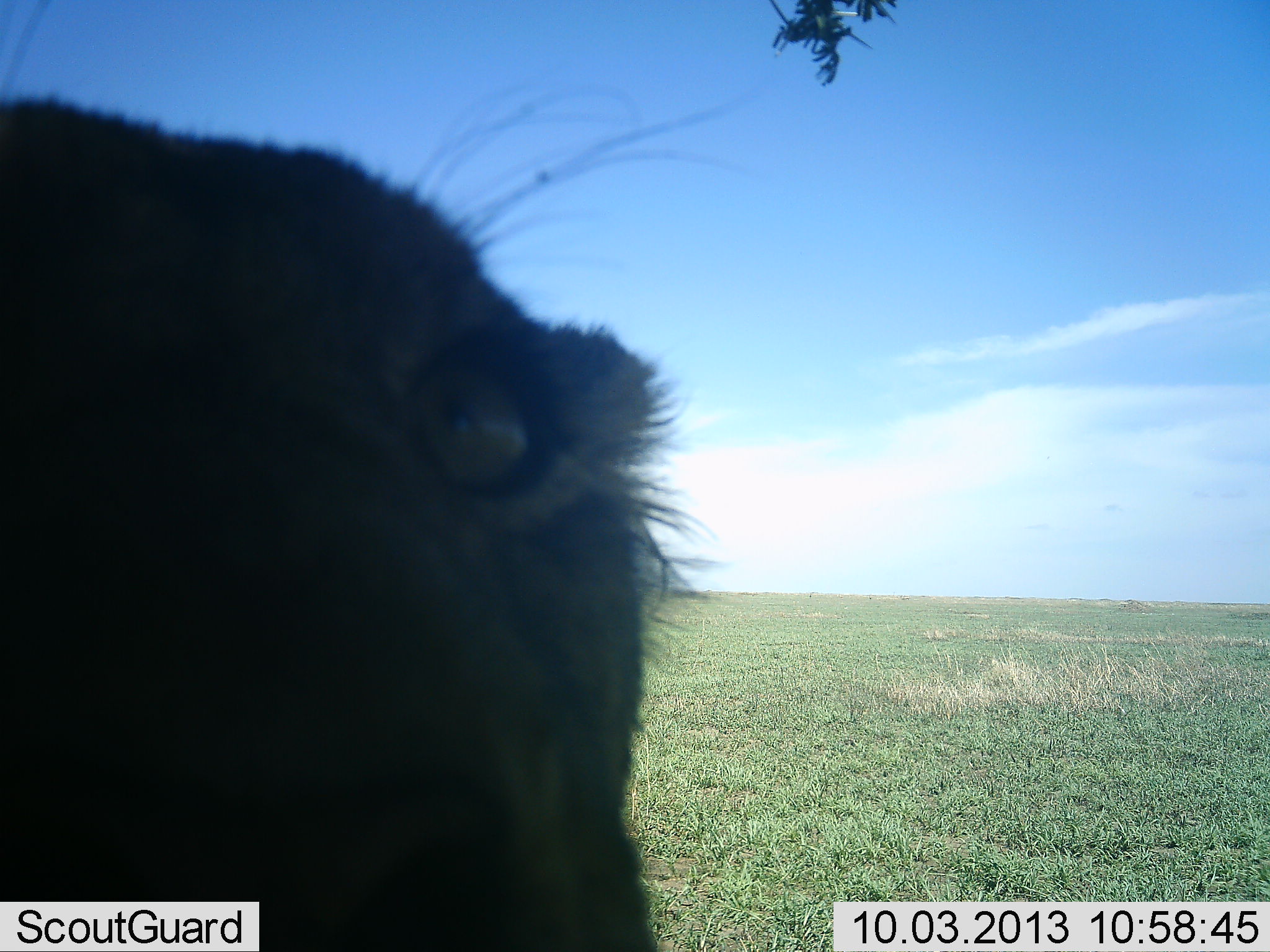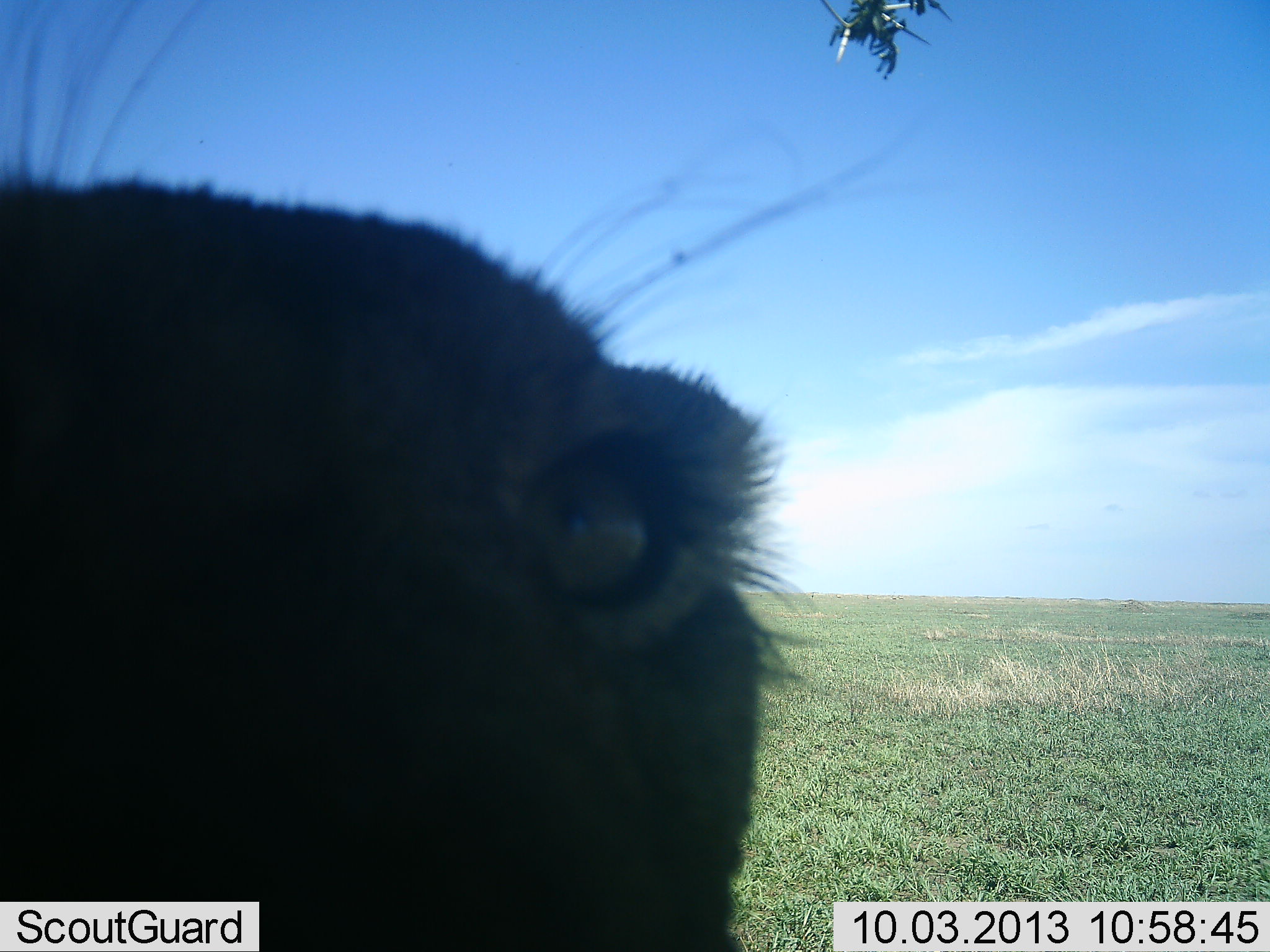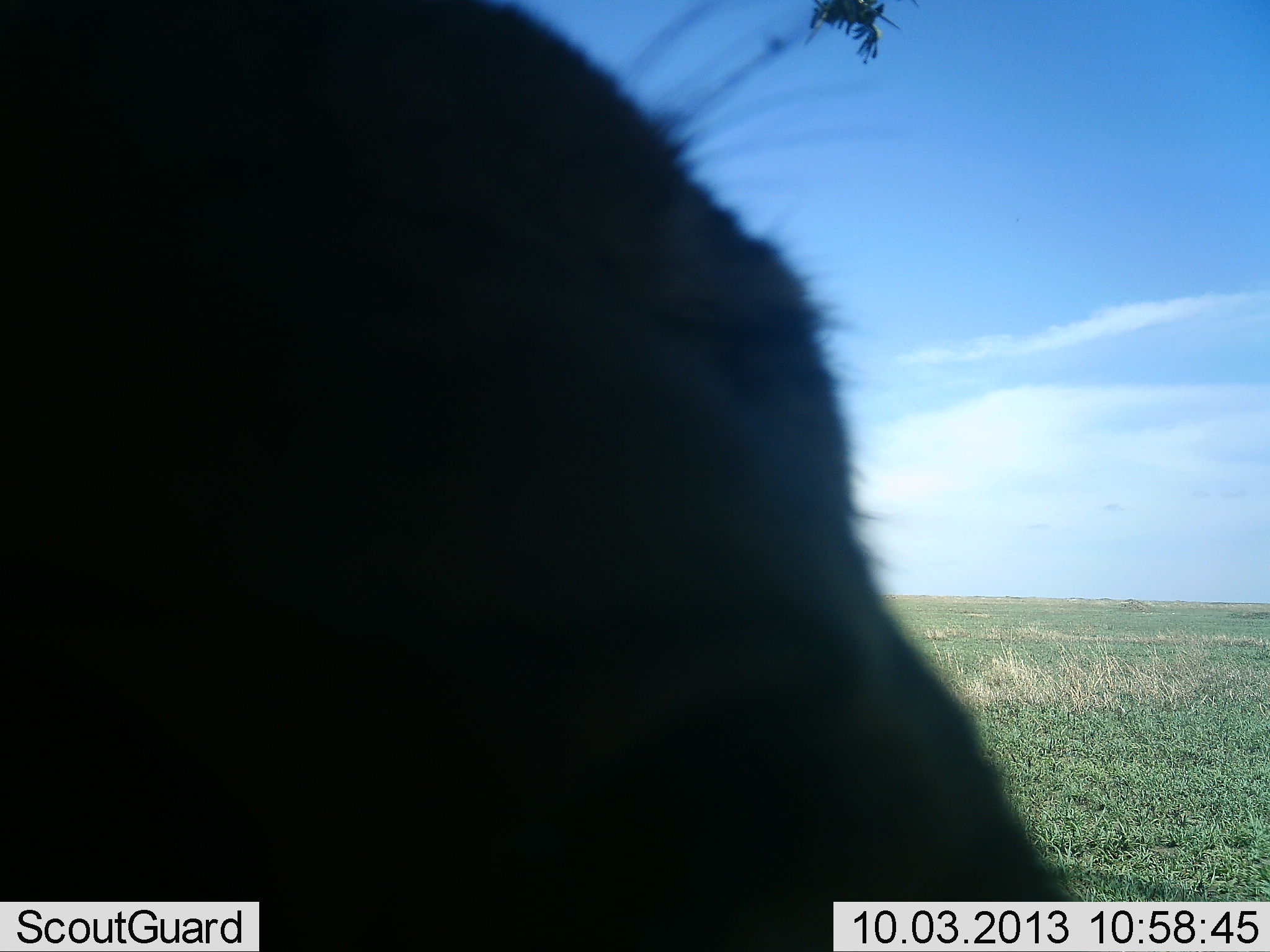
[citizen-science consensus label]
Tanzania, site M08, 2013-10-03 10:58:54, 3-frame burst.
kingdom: Animalia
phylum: Chordata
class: Mammalia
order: Carnivora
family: Felidae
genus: Panthera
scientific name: Panthera leo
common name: lion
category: lionfemale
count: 1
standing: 62%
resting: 6%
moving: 6%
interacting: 31%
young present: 0%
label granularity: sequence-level